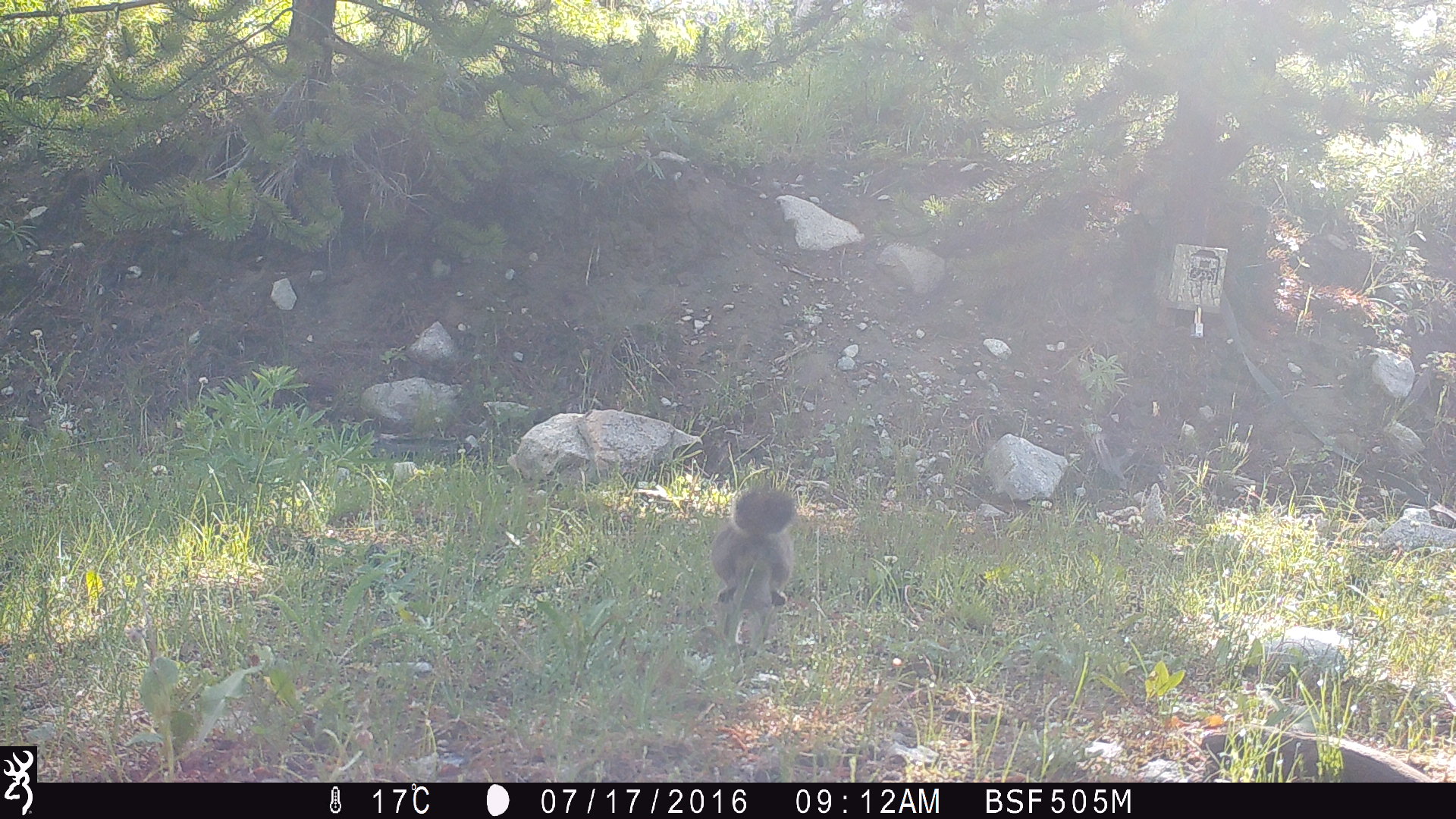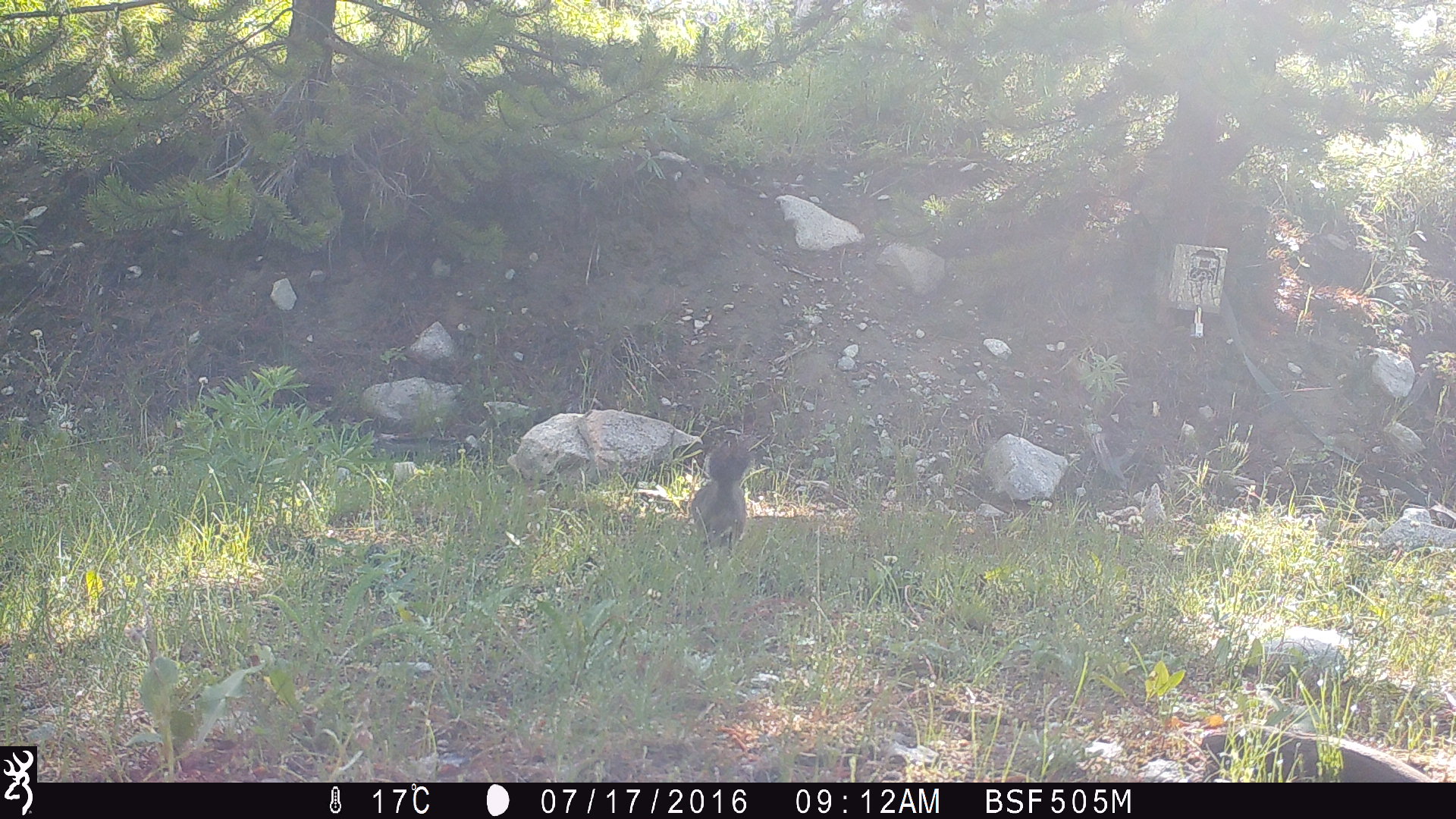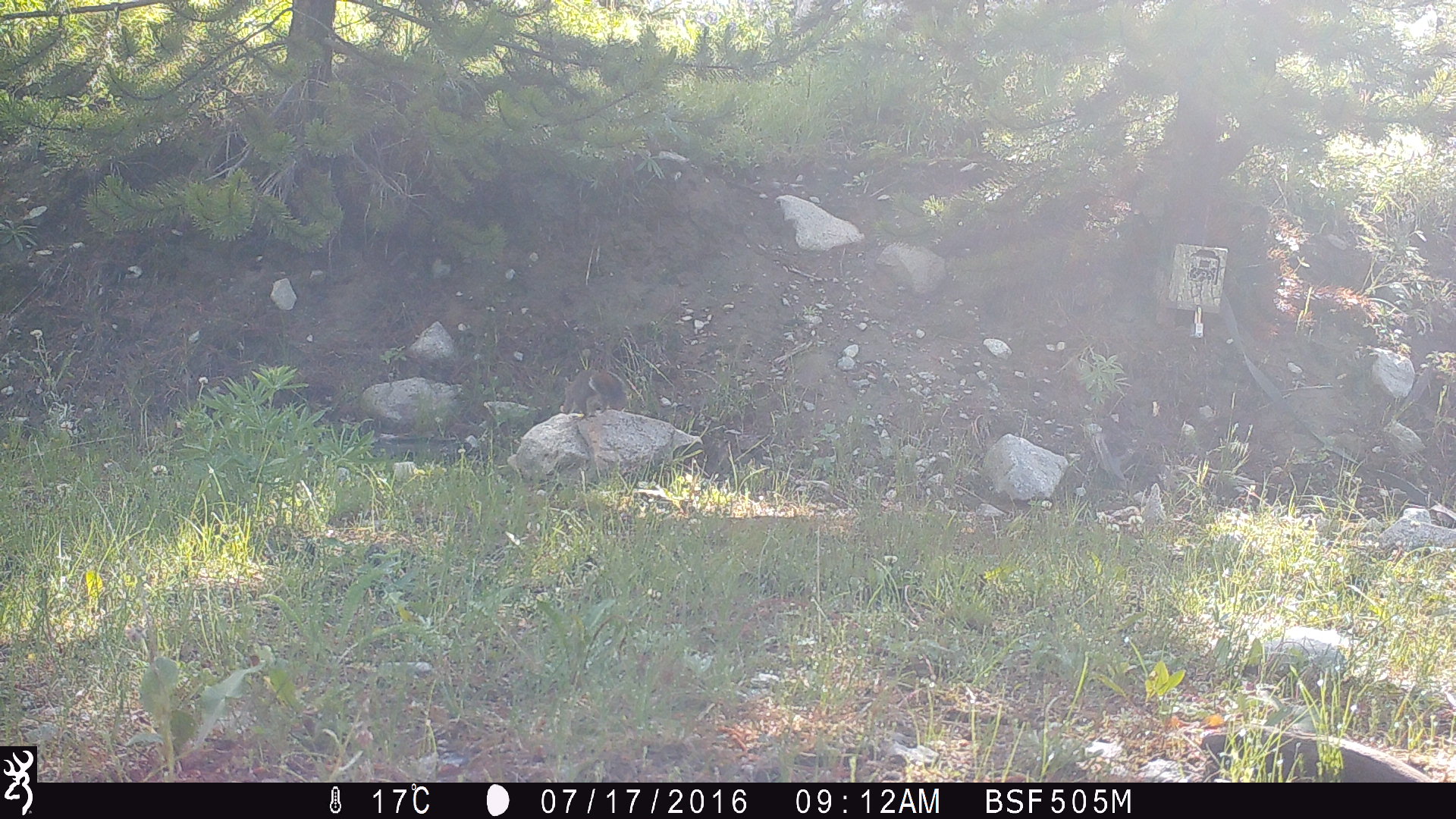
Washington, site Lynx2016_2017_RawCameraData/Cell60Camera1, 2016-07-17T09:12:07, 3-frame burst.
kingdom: Animalia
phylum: Chordata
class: Mammalia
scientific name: Mammalia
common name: small mammal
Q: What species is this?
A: Small mammal (Mammalia).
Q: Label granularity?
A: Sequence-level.